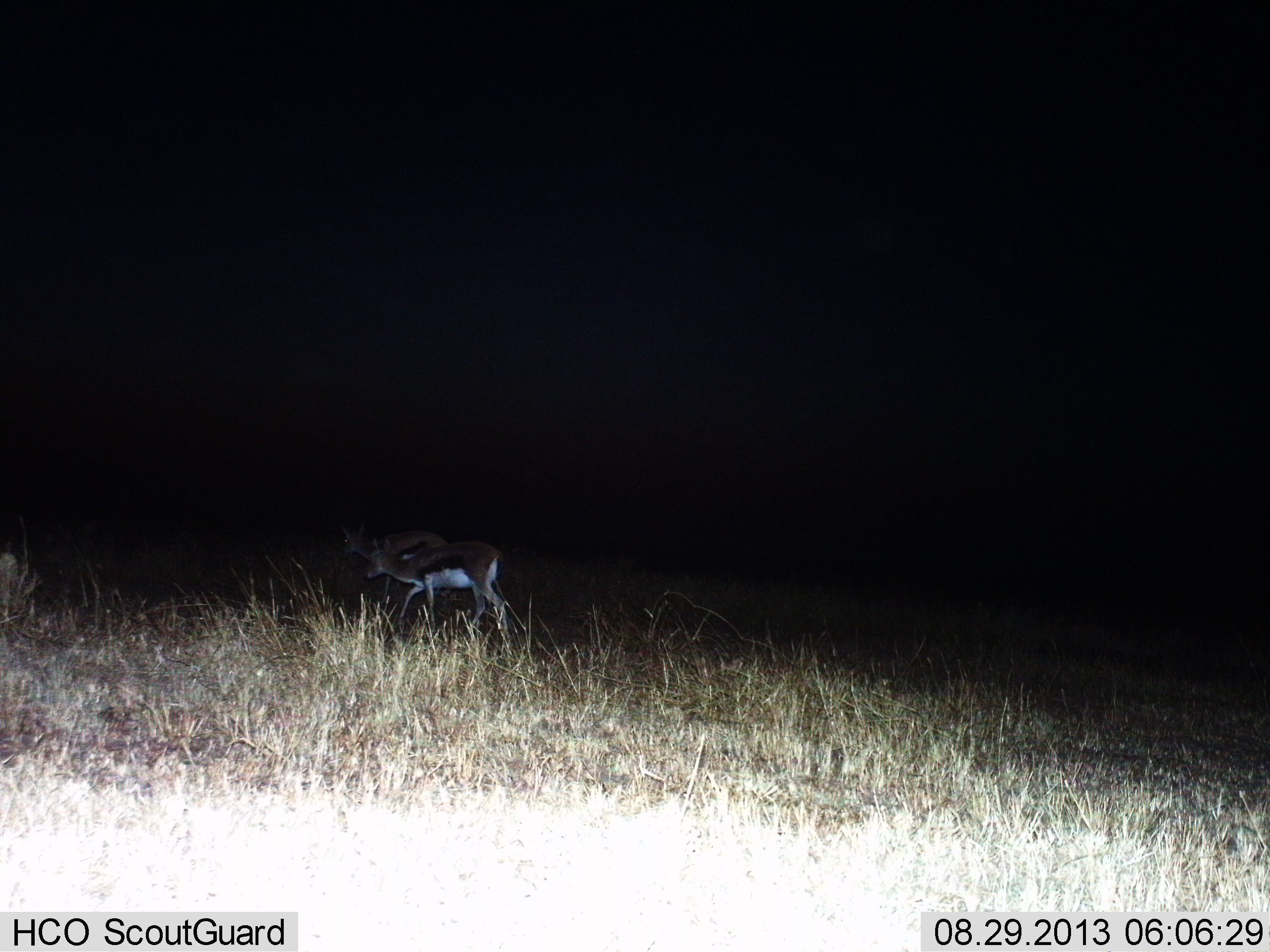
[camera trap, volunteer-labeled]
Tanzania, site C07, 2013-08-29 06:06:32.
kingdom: Animalia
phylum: Chordata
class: Mammalia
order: Artiodactyla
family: Bovidae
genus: Eudorcas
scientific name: Eudorcas thomsonii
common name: thomson's gazelle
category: gazellethomsons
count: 2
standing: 18%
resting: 0%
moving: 86%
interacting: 0%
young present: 0%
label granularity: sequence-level